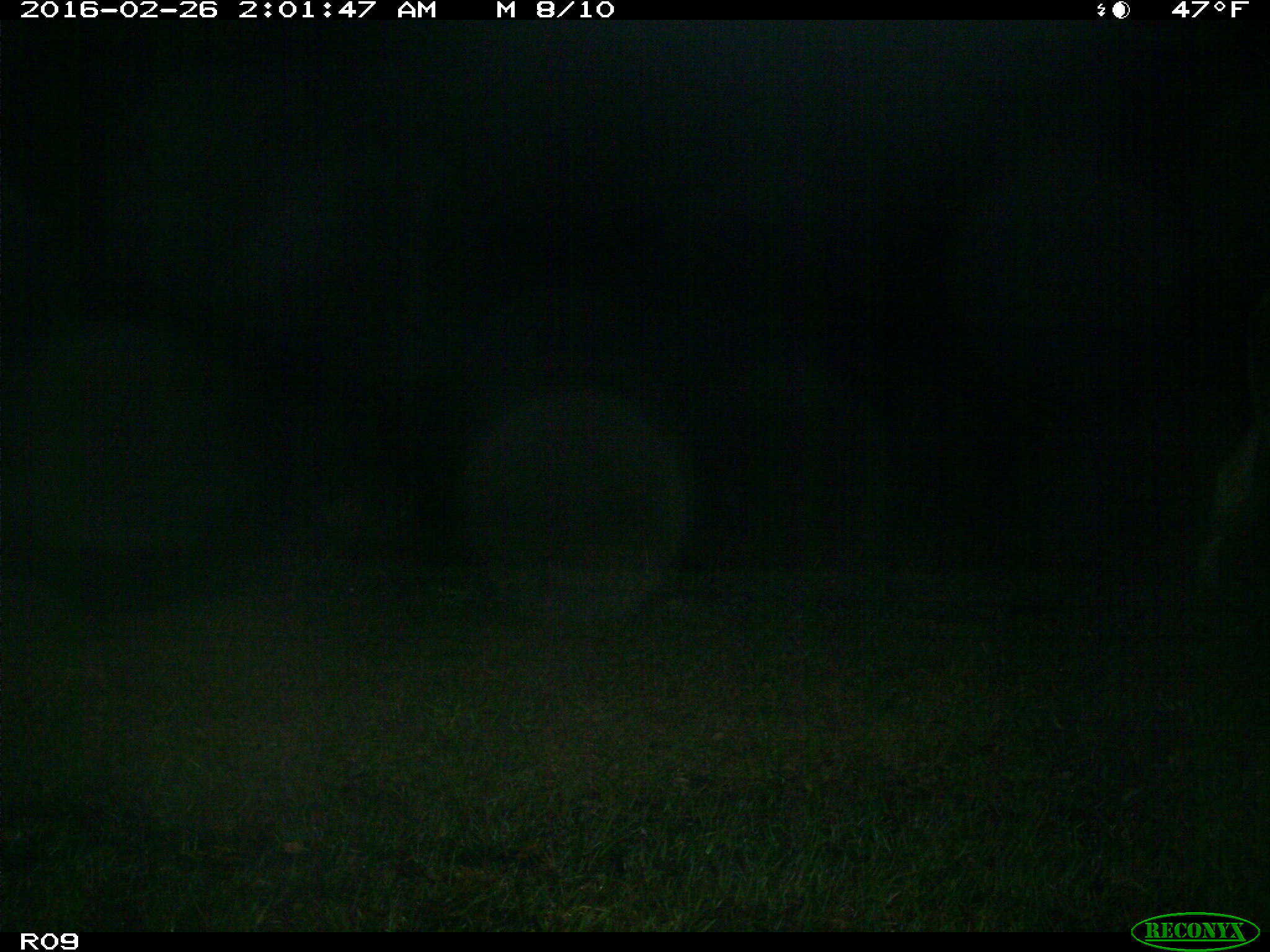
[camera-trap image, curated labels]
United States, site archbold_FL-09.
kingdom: Animalia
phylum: Chordata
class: Mammalia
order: Artiodactyla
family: Bovidae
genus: Bos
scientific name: Bos taurus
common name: domestic cow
Bos taurus (domestic cow).